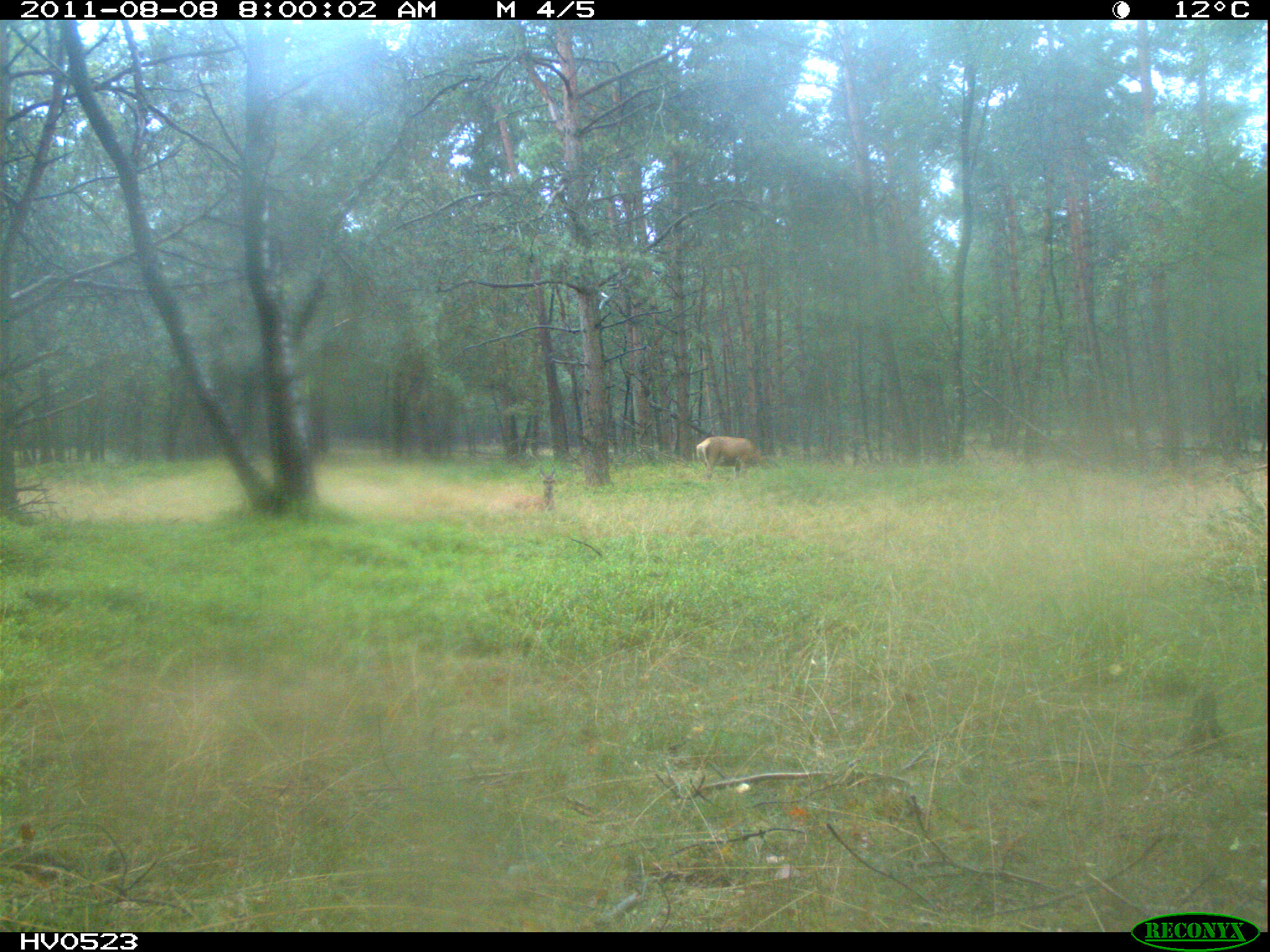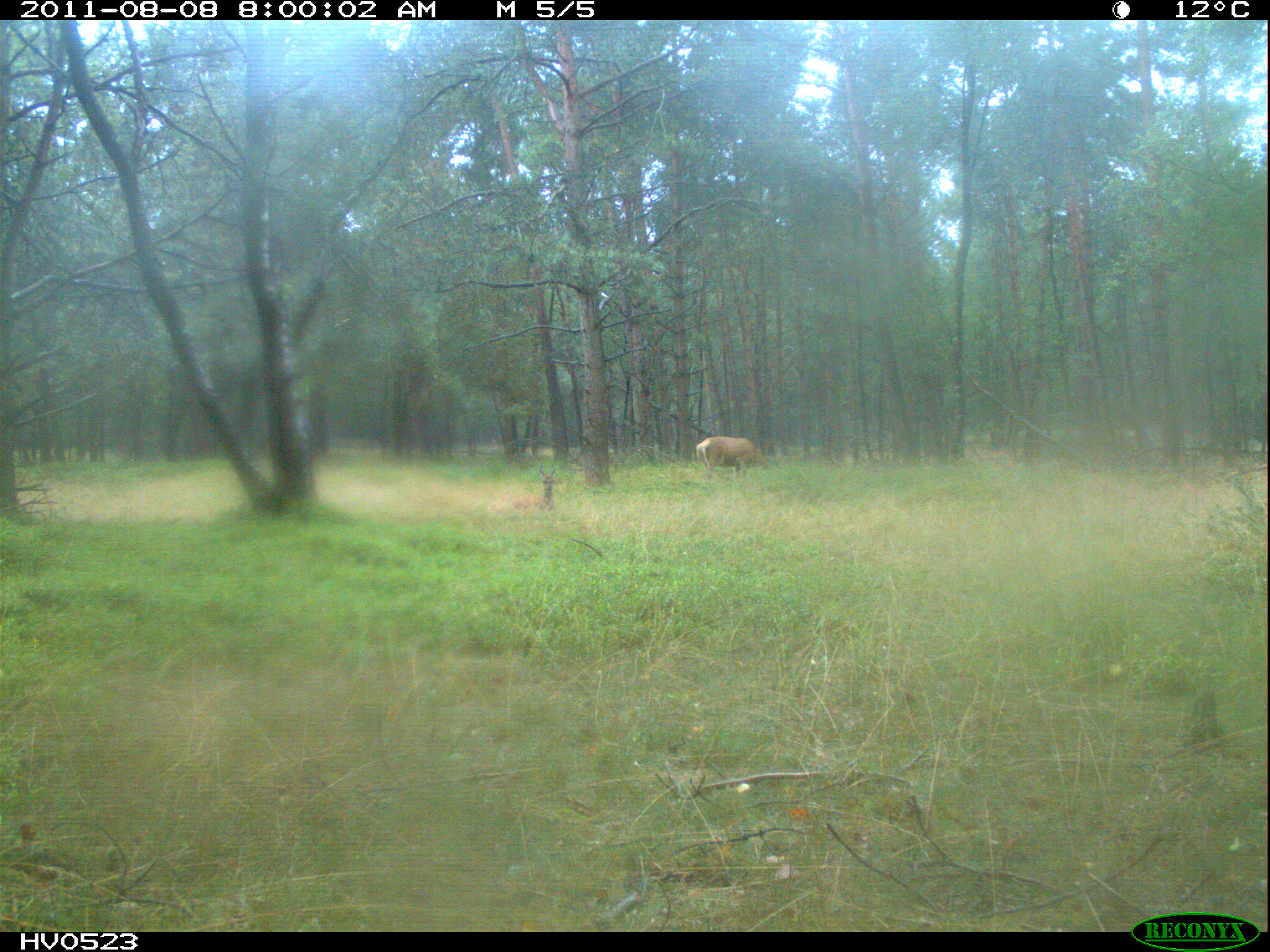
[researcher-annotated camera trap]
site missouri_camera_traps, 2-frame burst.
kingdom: Animalia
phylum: Chordata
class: Mammalia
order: Artiodactyla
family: Cervidae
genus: Cervus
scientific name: Cervus elaphus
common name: red deer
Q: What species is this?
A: Red deer (Cervus elaphus).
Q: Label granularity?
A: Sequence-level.